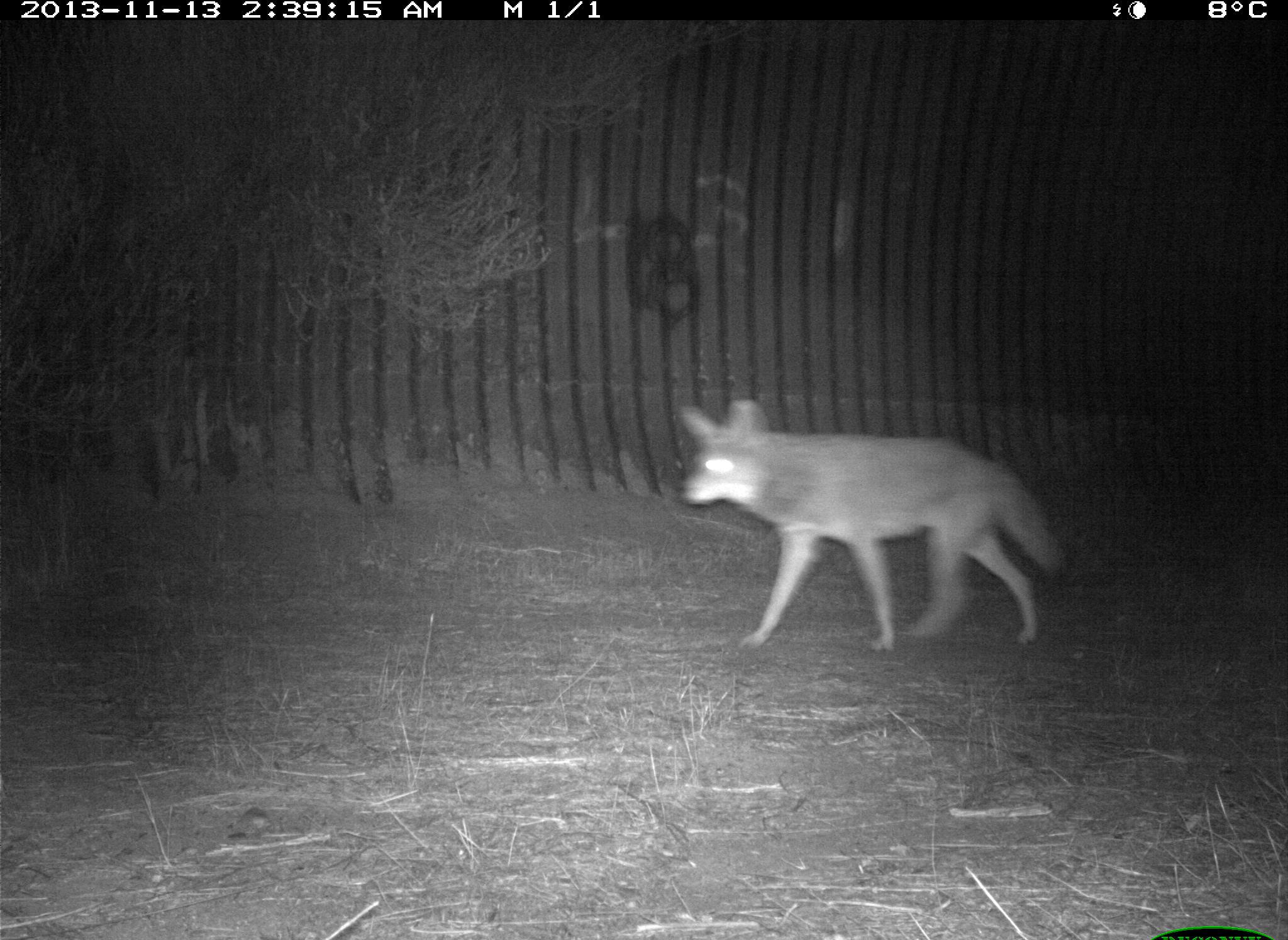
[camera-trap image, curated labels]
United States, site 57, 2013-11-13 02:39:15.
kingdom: Animalia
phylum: Chordata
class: Mammalia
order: Carnivora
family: Canidae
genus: Canis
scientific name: Canis latrans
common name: coyote